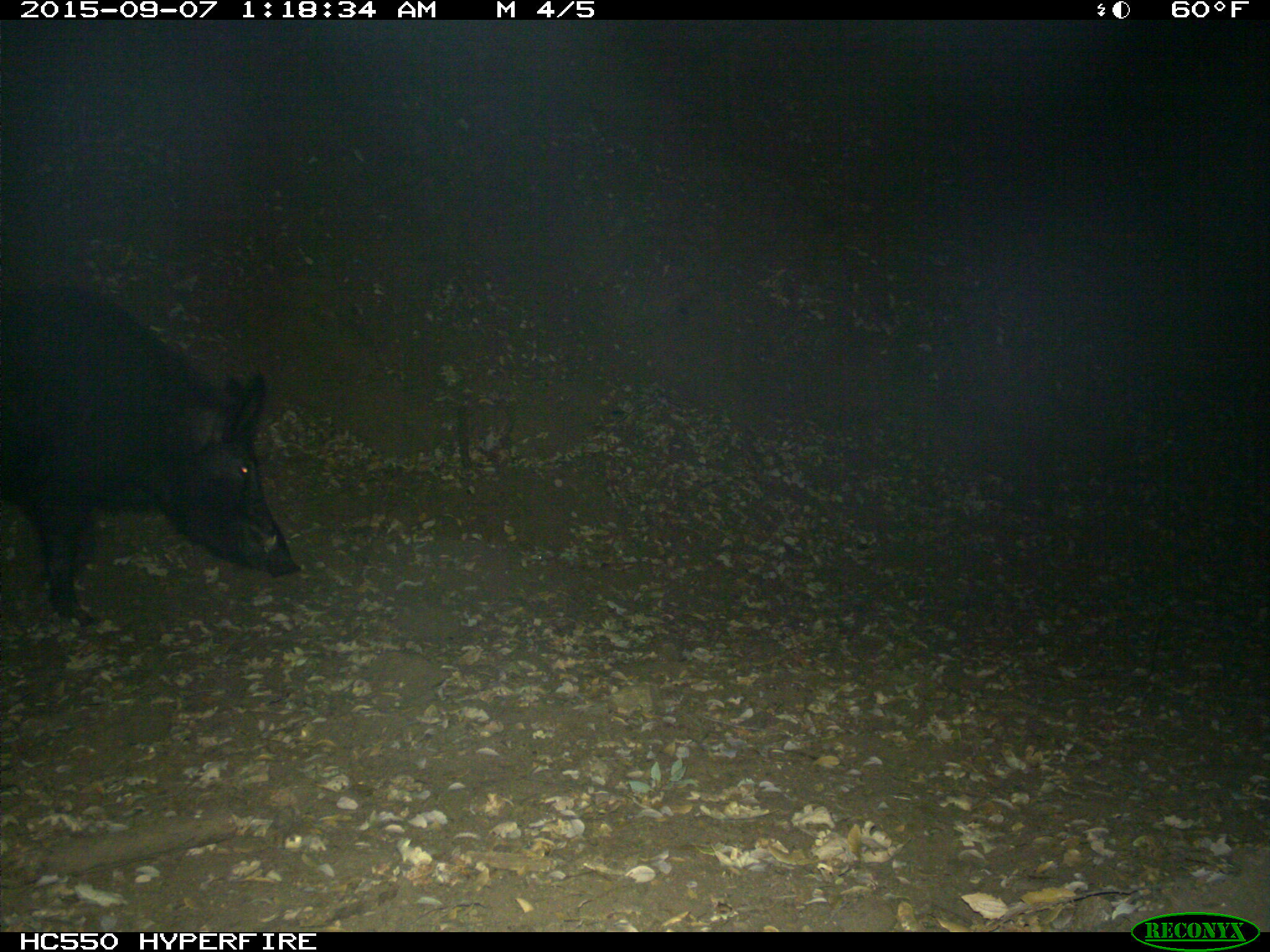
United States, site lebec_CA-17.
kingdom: Animalia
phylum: Chordata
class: Mammalia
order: Artiodactyla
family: Suidae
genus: Sus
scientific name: Sus scrofa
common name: wild boar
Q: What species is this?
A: Sus scrofa (wild boar).